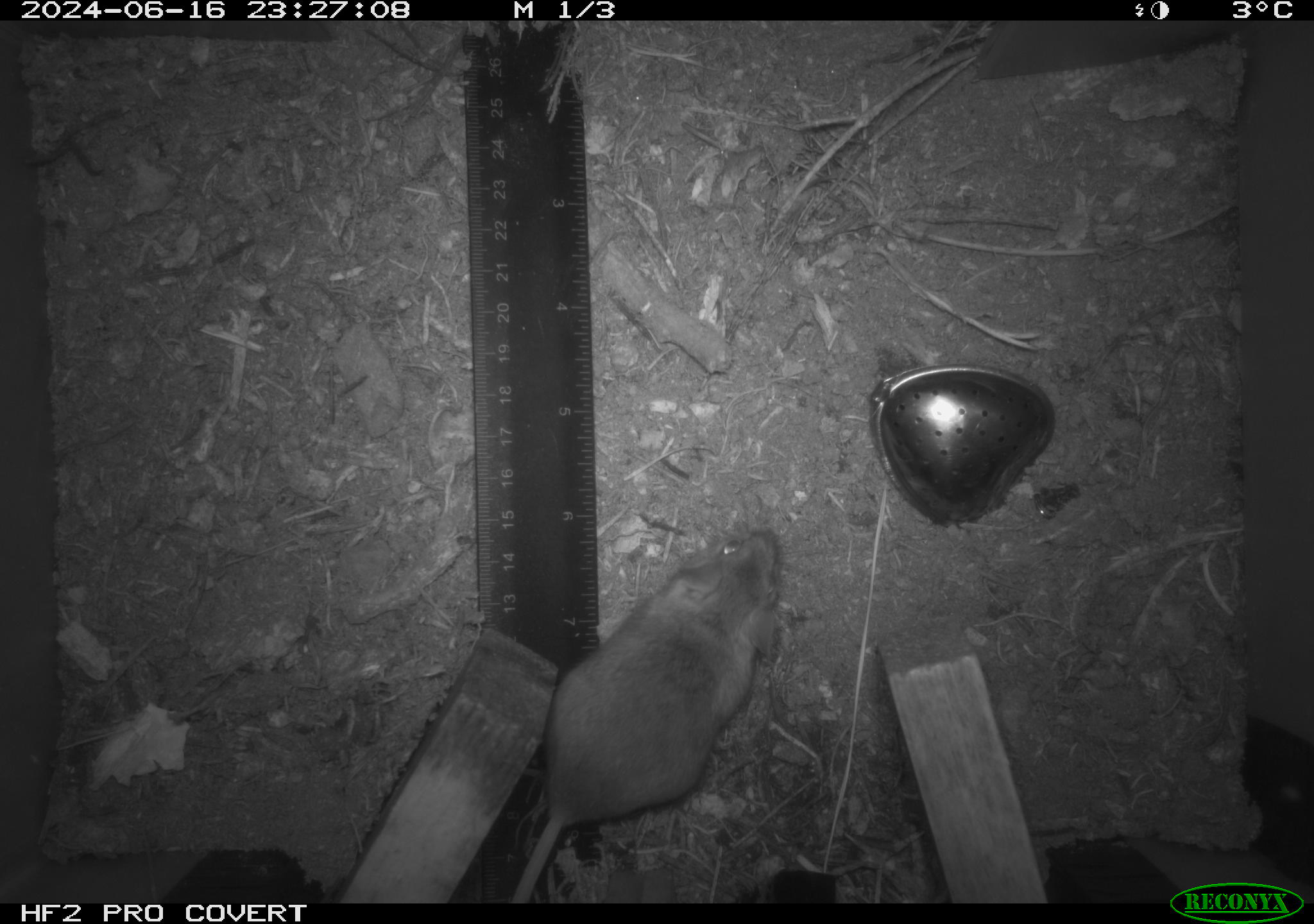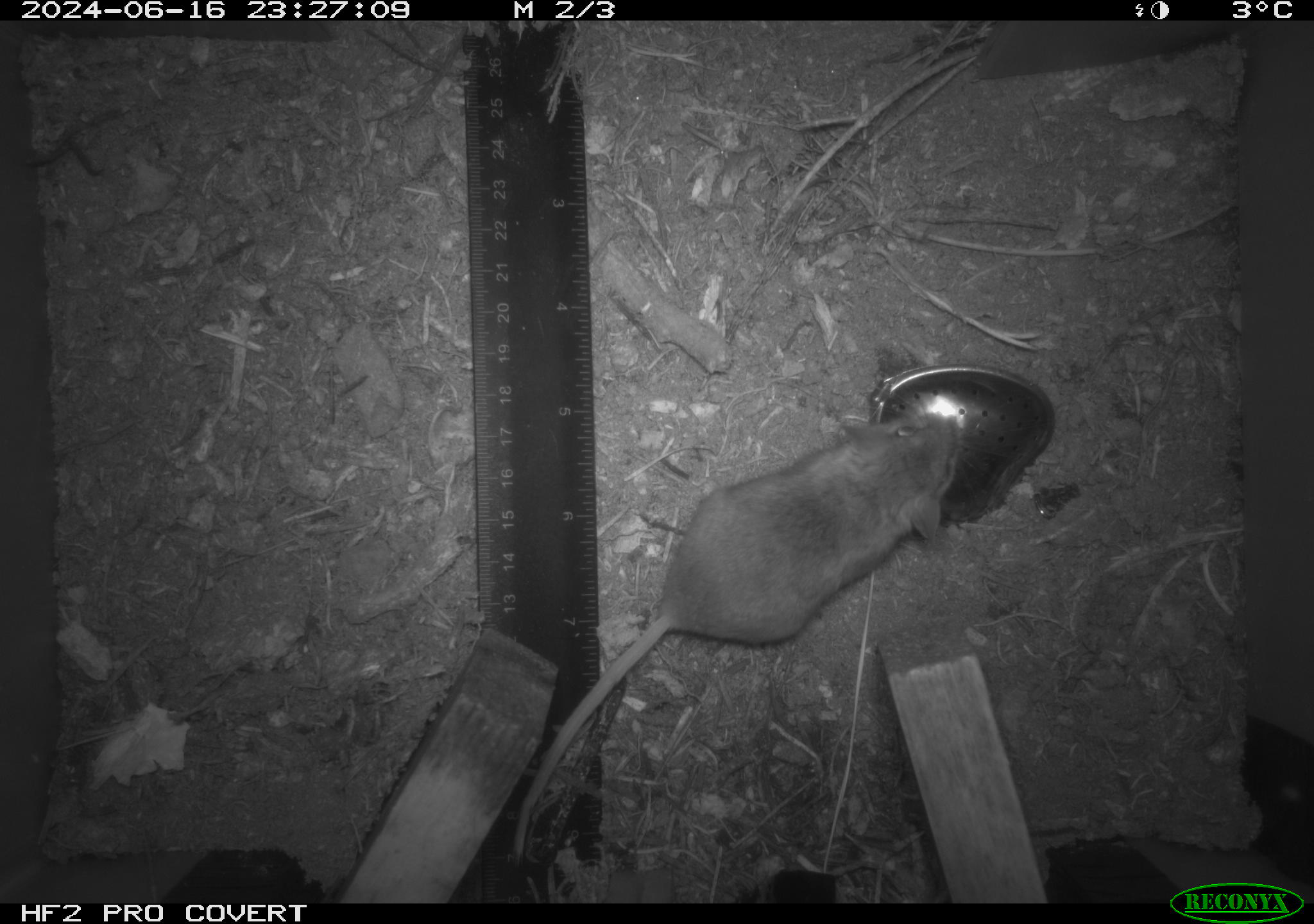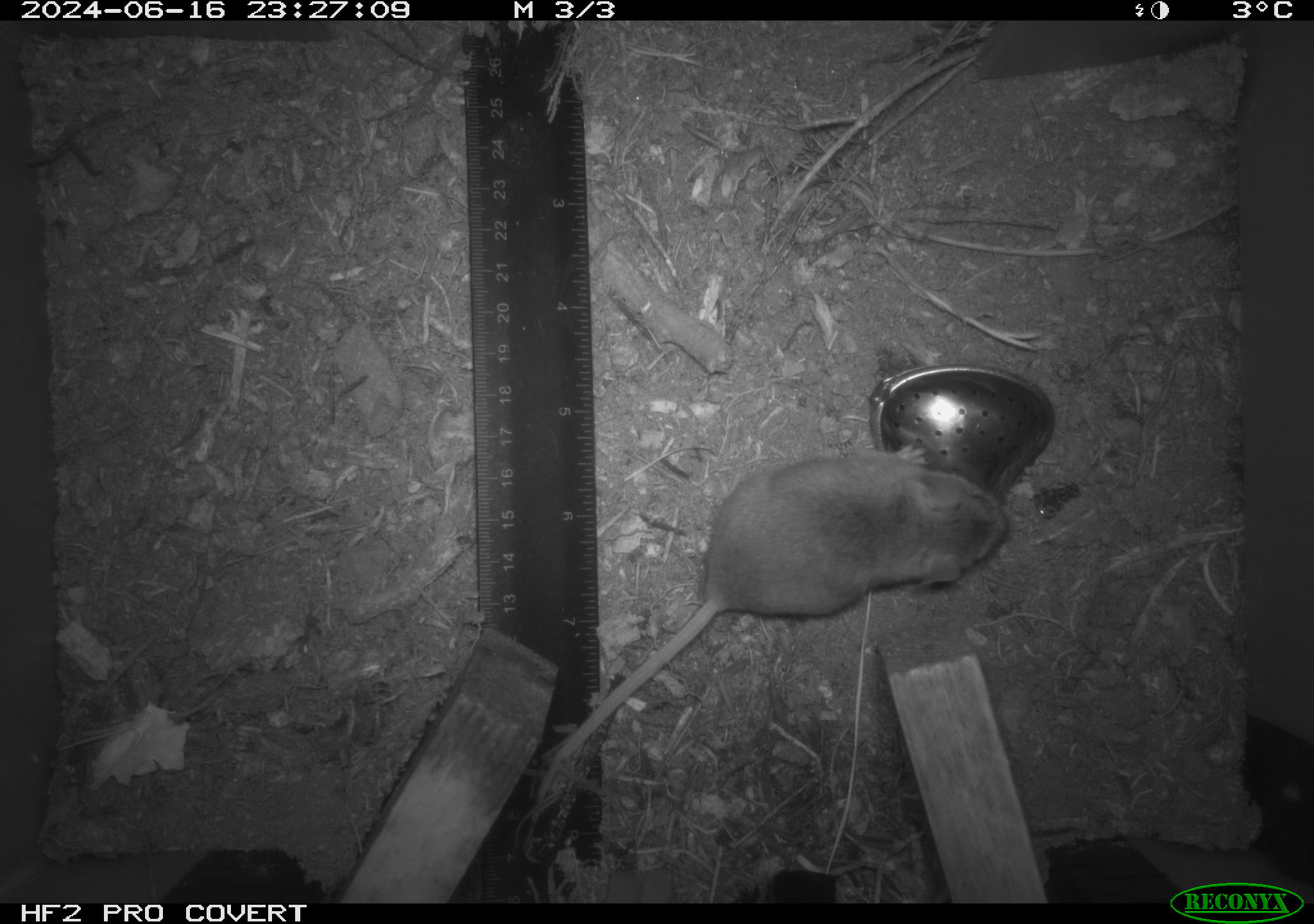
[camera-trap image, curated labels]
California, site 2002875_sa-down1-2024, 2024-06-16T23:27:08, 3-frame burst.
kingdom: Animalia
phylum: Chordata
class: Mammalia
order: Rodentia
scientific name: Rodentia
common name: mouse species